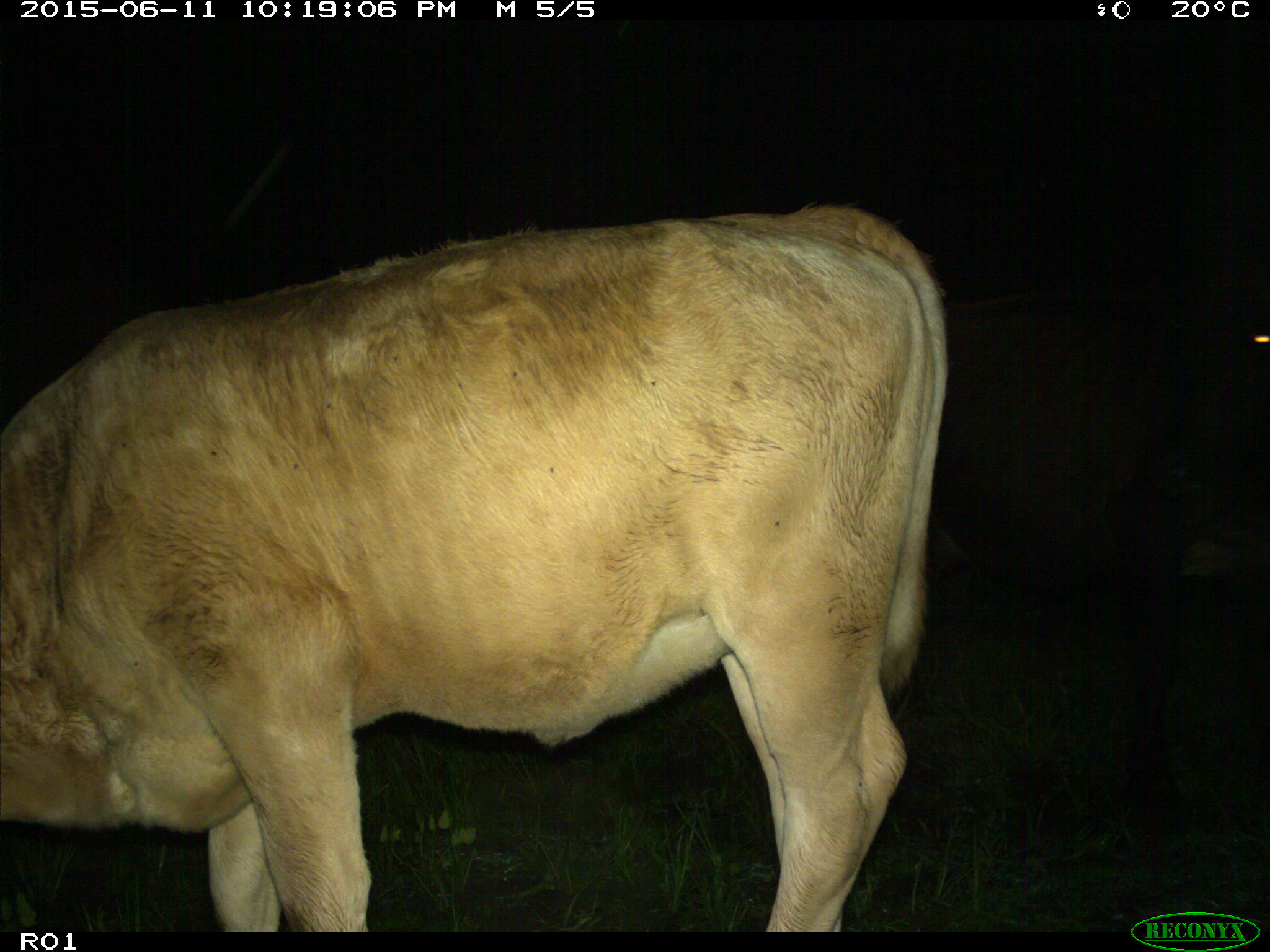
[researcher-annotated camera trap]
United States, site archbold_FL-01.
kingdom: Animalia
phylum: Chordata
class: Mammalia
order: Artiodactyla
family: Bovidae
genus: Bos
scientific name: Bos taurus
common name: domestic cow